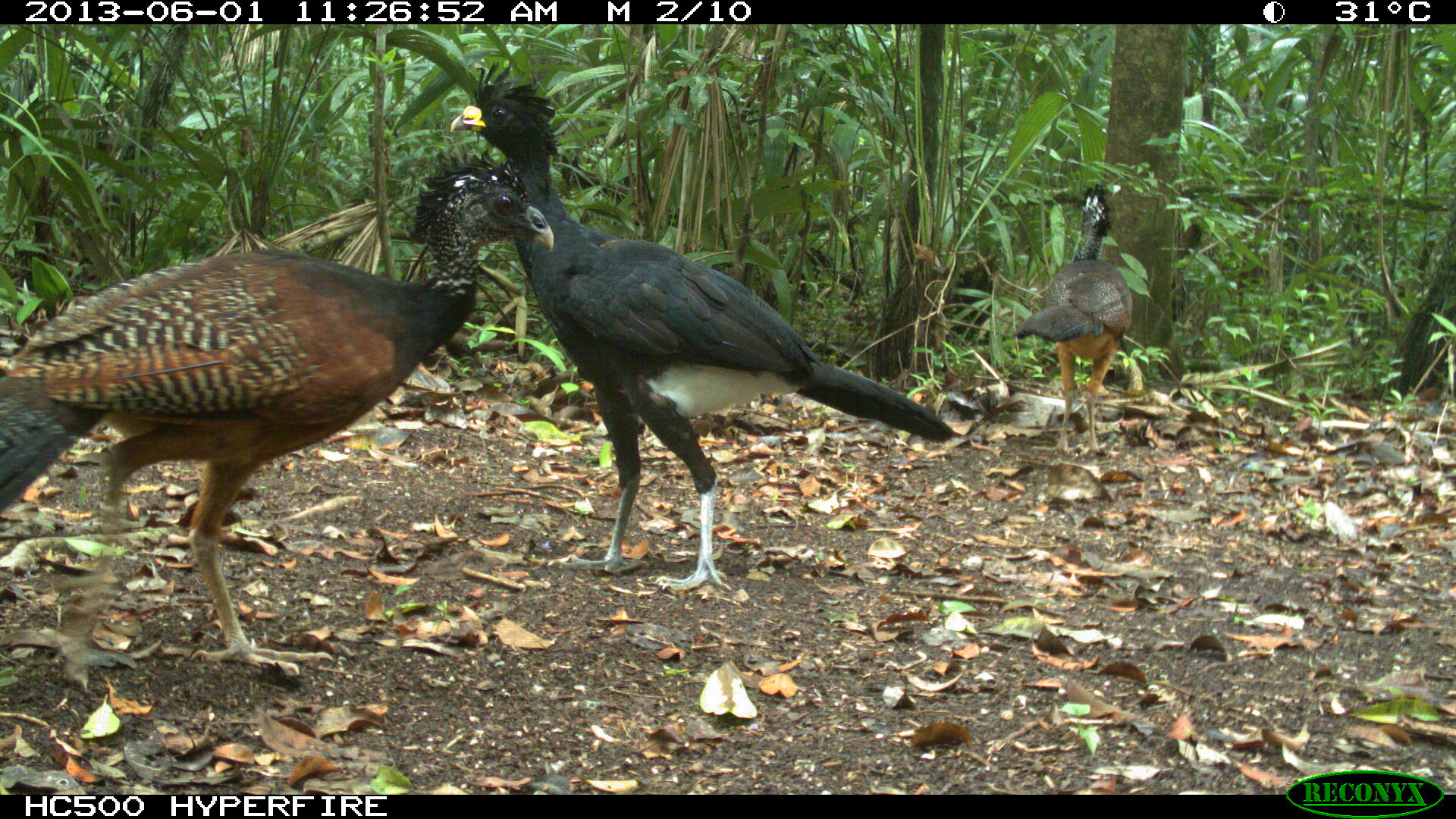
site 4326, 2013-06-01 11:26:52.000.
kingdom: Animalia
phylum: Chordata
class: Aves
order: Galliformes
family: Cracidae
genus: Crax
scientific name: Crax rubra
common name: great curassow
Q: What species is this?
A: Crax rubra (great curassow).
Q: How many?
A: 3.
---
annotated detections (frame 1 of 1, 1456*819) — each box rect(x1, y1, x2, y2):
crax rubra: rect(0, 139, 560, 678); rect(445, 59, 971, 597); rect(1006, 172, 1138, 458)